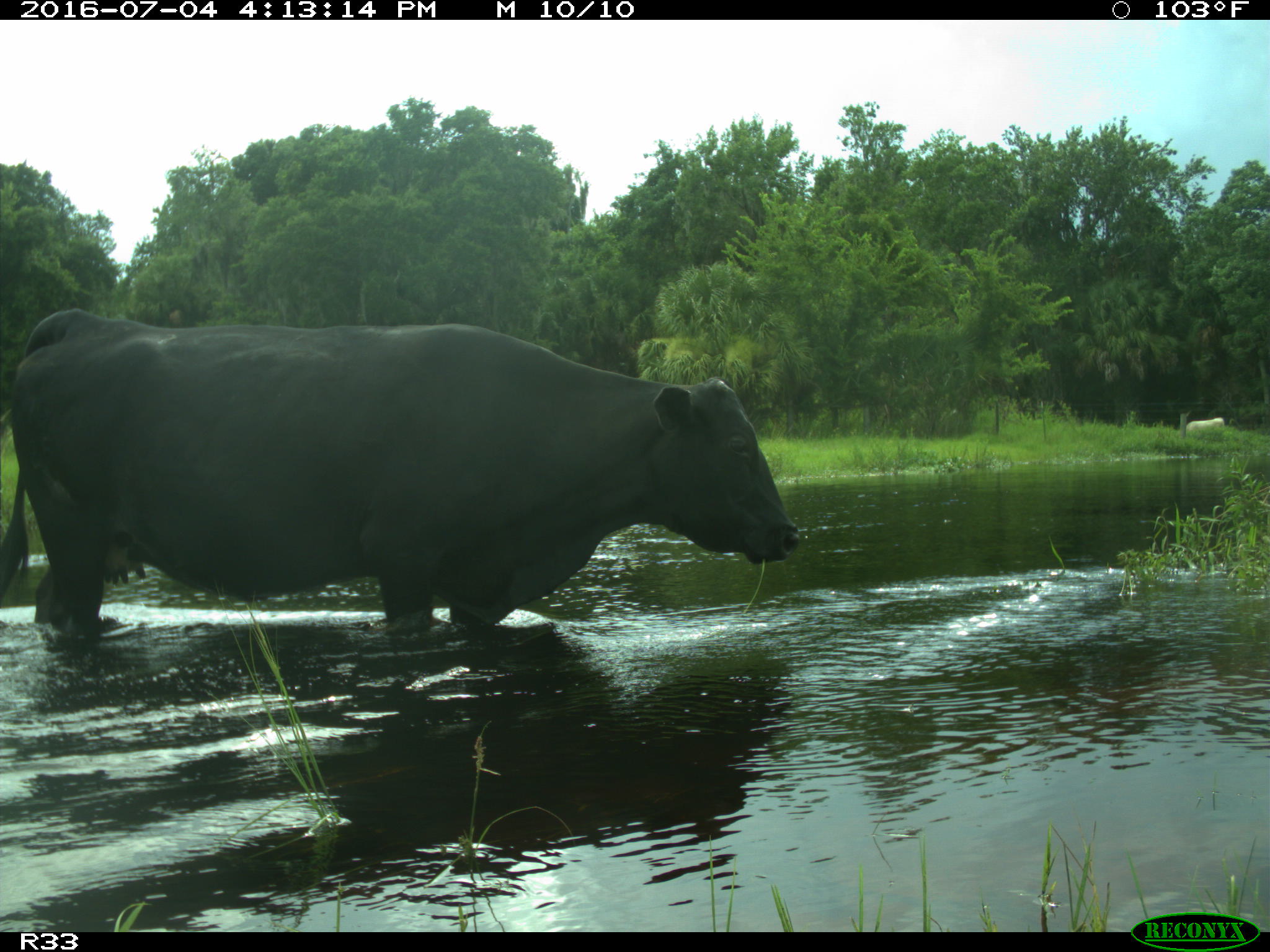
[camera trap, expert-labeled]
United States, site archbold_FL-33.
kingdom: Animalia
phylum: Chordata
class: Mammalia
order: Artiodactyla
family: Bovidae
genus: Bos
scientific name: Bos taurus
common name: domestic cow